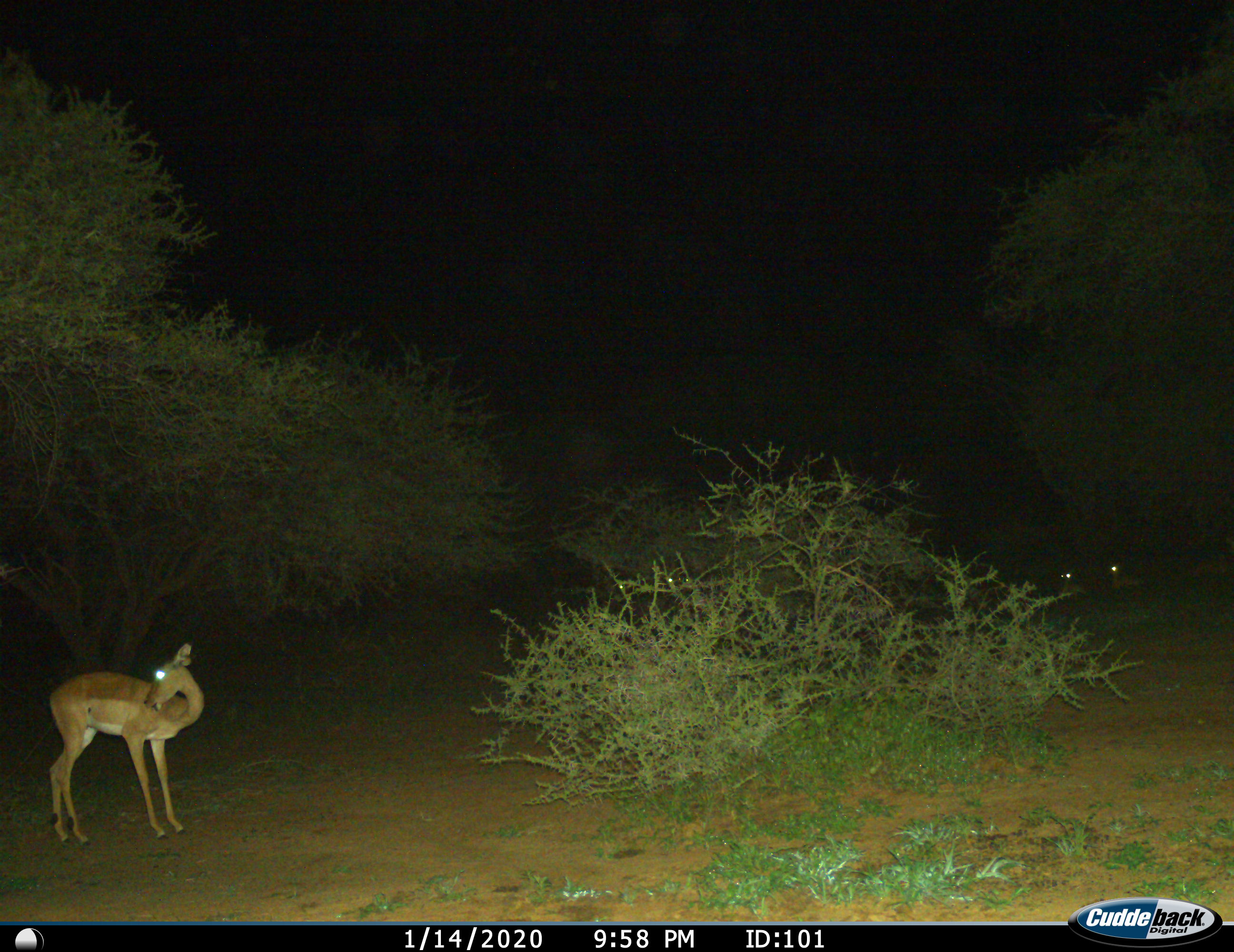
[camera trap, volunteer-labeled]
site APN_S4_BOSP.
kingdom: Animalia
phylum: Chordata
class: Mammalia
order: Artiodactyla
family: Bovidae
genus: Aepyceros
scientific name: Aepyceros melampus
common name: impala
Impala (Aepyceros melampus), count 3. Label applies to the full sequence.